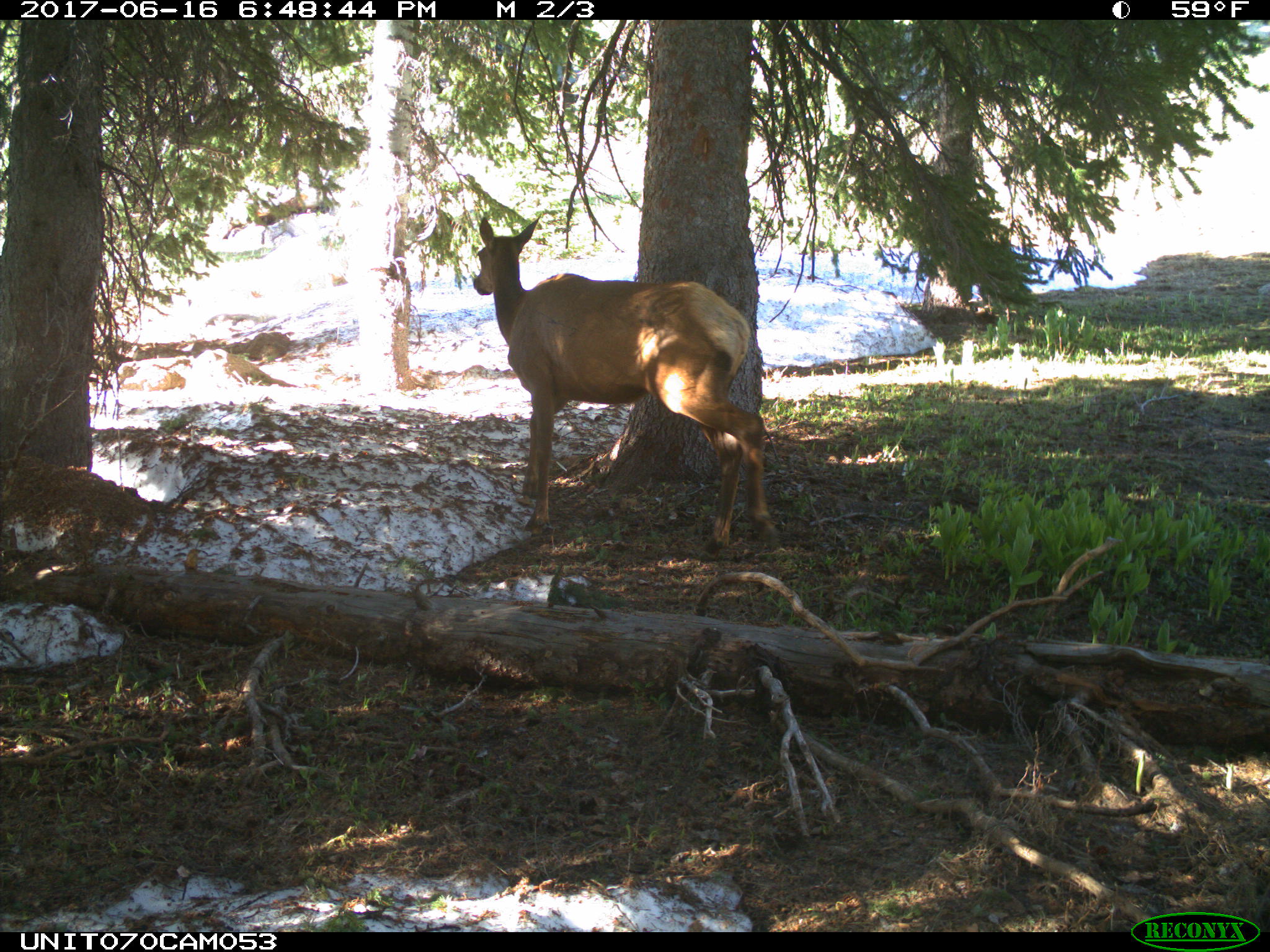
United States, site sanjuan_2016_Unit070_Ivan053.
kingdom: Animalia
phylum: Chordata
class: Mammalia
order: Artiodactyla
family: Cervidae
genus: Cervus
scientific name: Cervus elaphus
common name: red deer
Cervus elaphus (red deer).